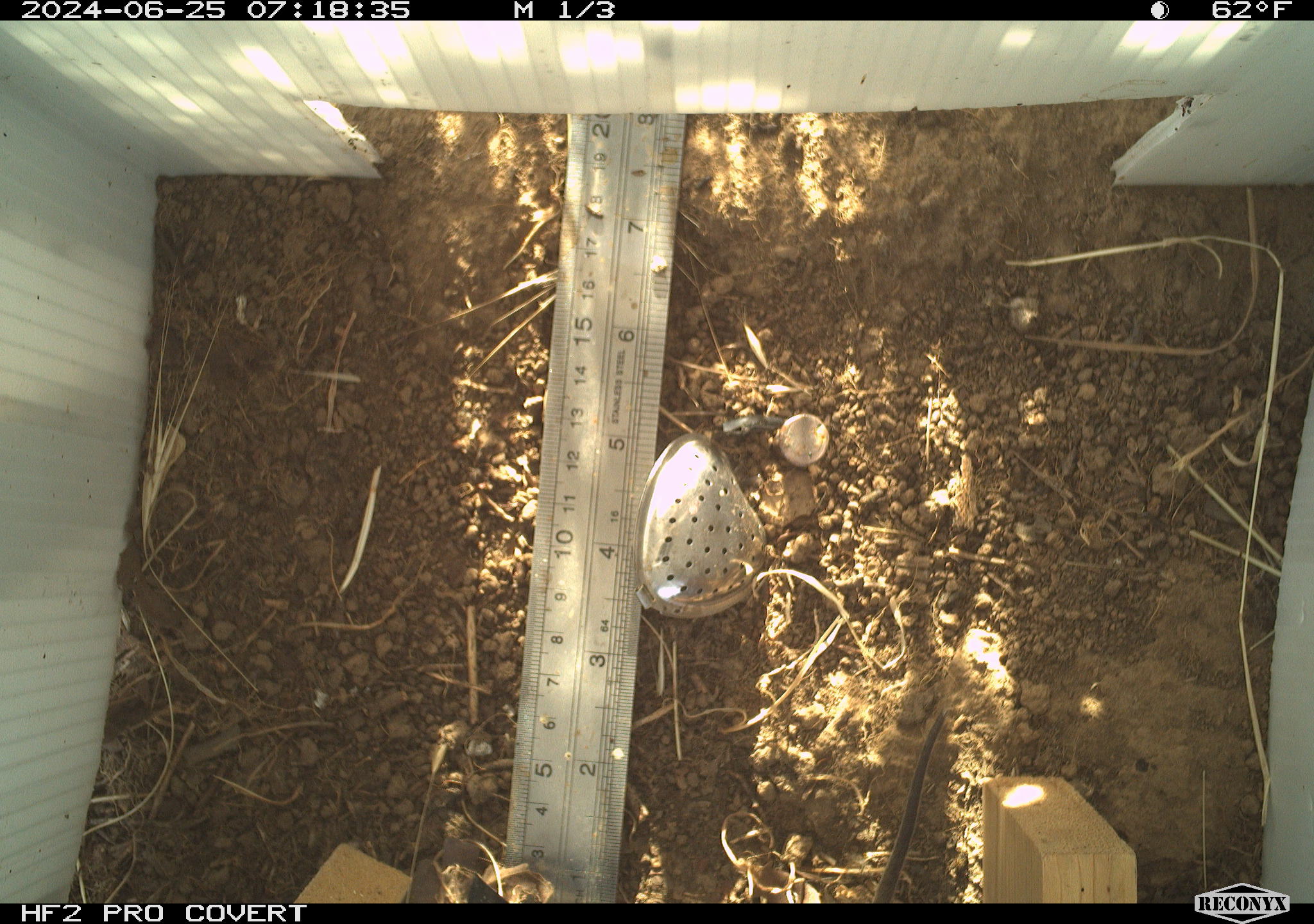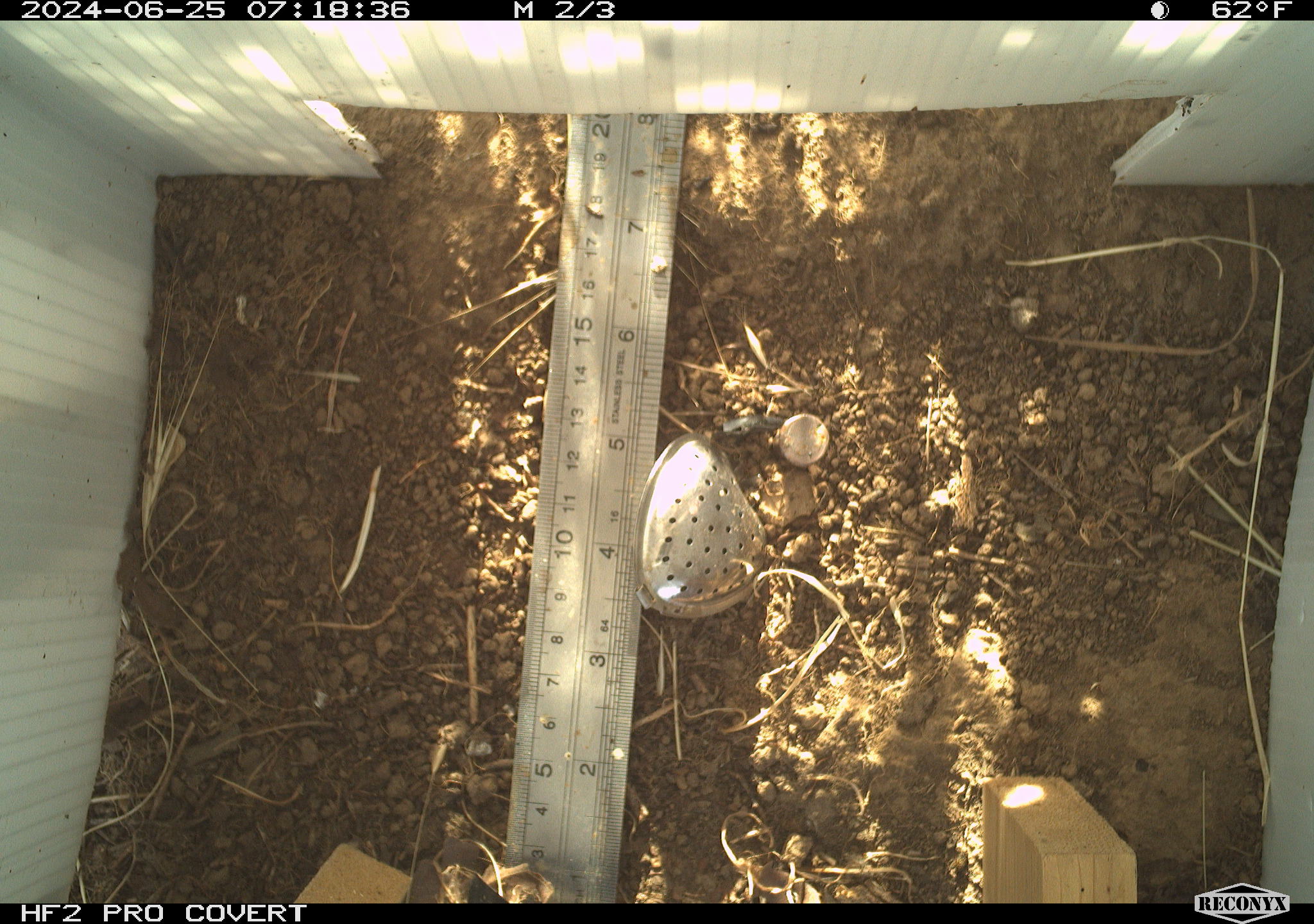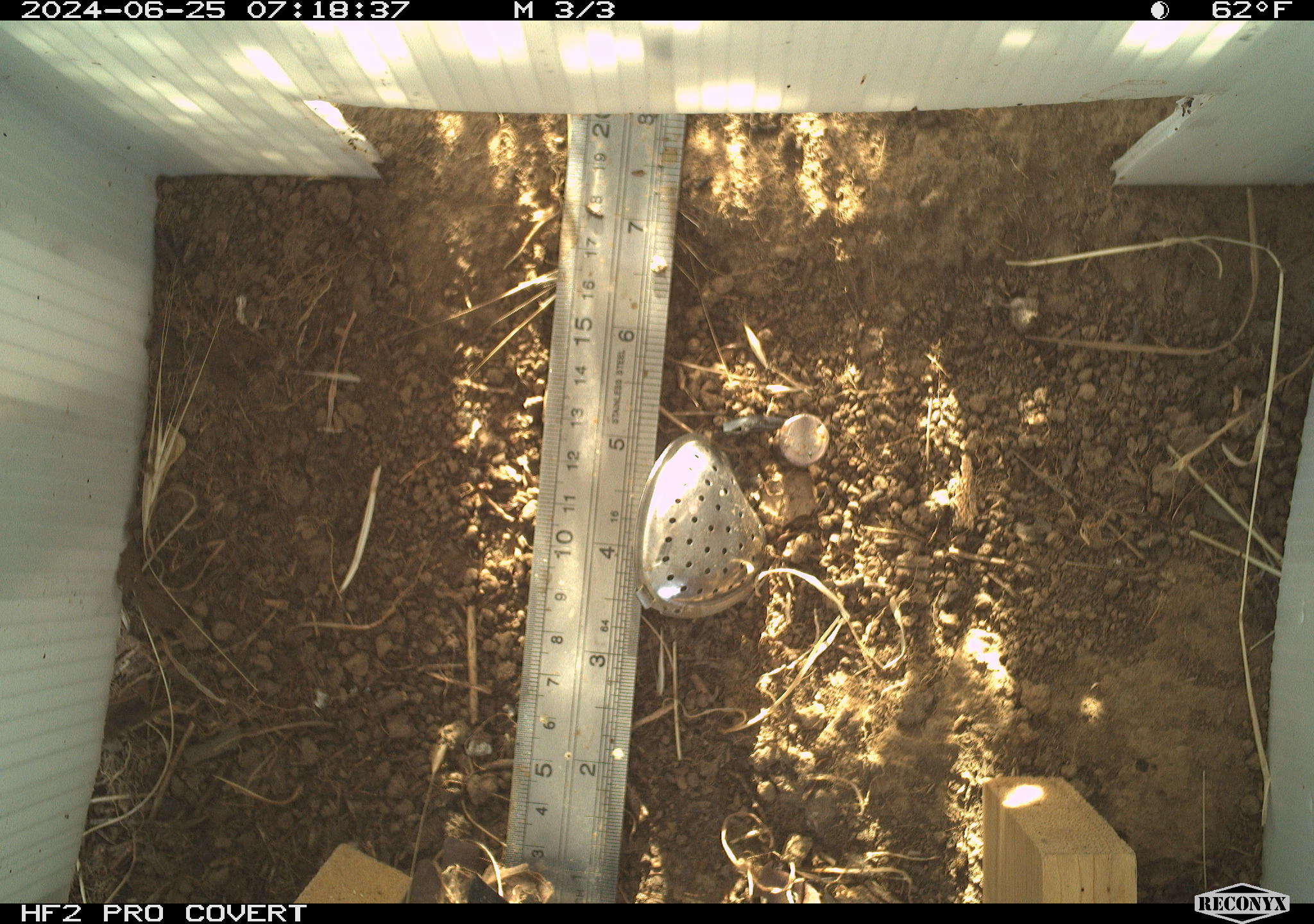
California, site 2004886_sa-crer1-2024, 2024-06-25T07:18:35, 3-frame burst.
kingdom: Animalia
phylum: Chordata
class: Mammalia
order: Rodentia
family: Cricetidae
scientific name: Arvicolinae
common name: voles, lemmings, and muskrats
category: arvicolinae subfamily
Arvicolinae subfamily (voles, lemmings, and muskrats) (Arvicolinae).